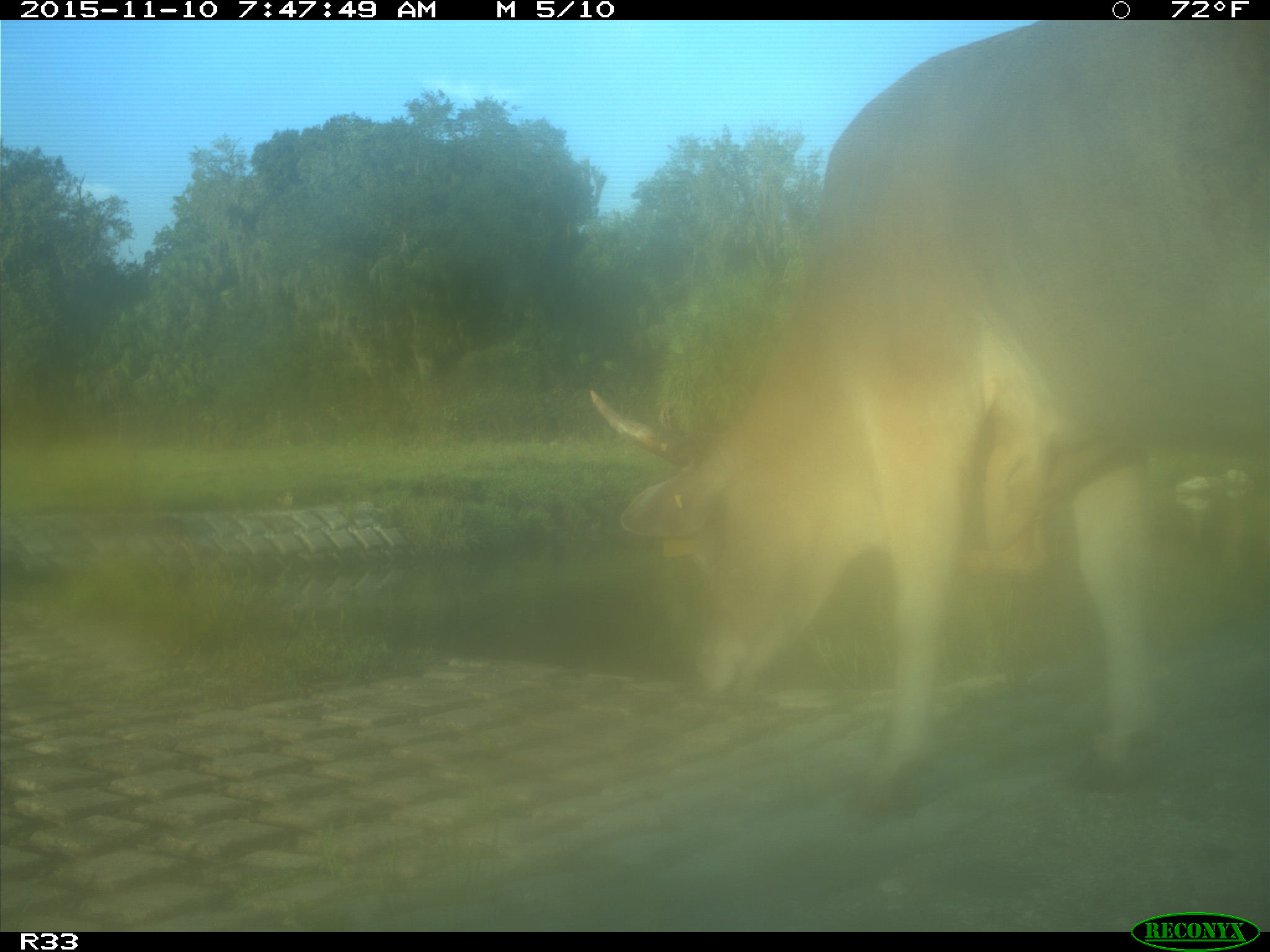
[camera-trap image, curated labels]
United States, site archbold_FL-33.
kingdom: Animalia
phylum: Chordata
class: Mammalia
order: Artiodactyla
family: Bovidae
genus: Bos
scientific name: Bos taurus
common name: domestic cow